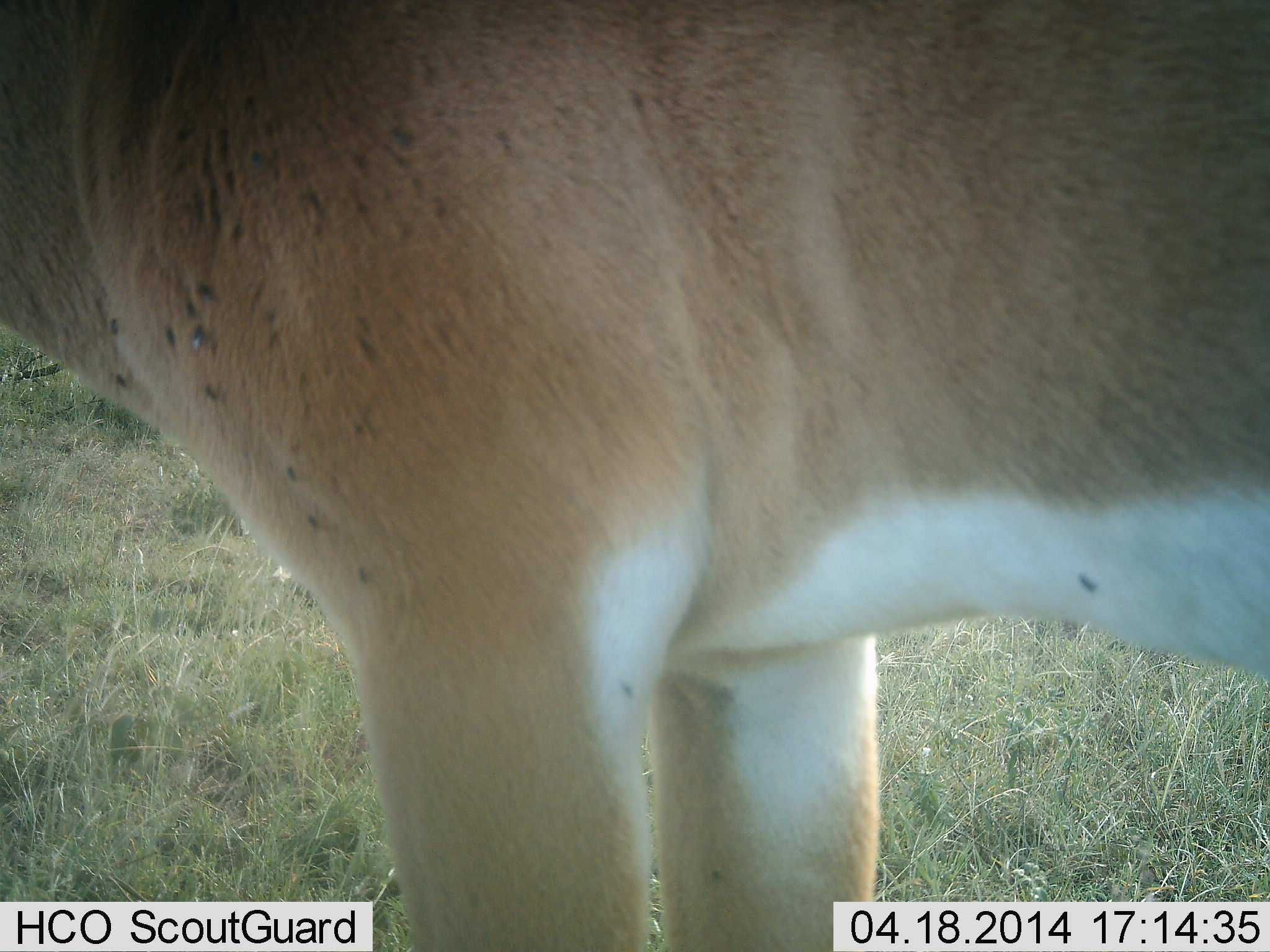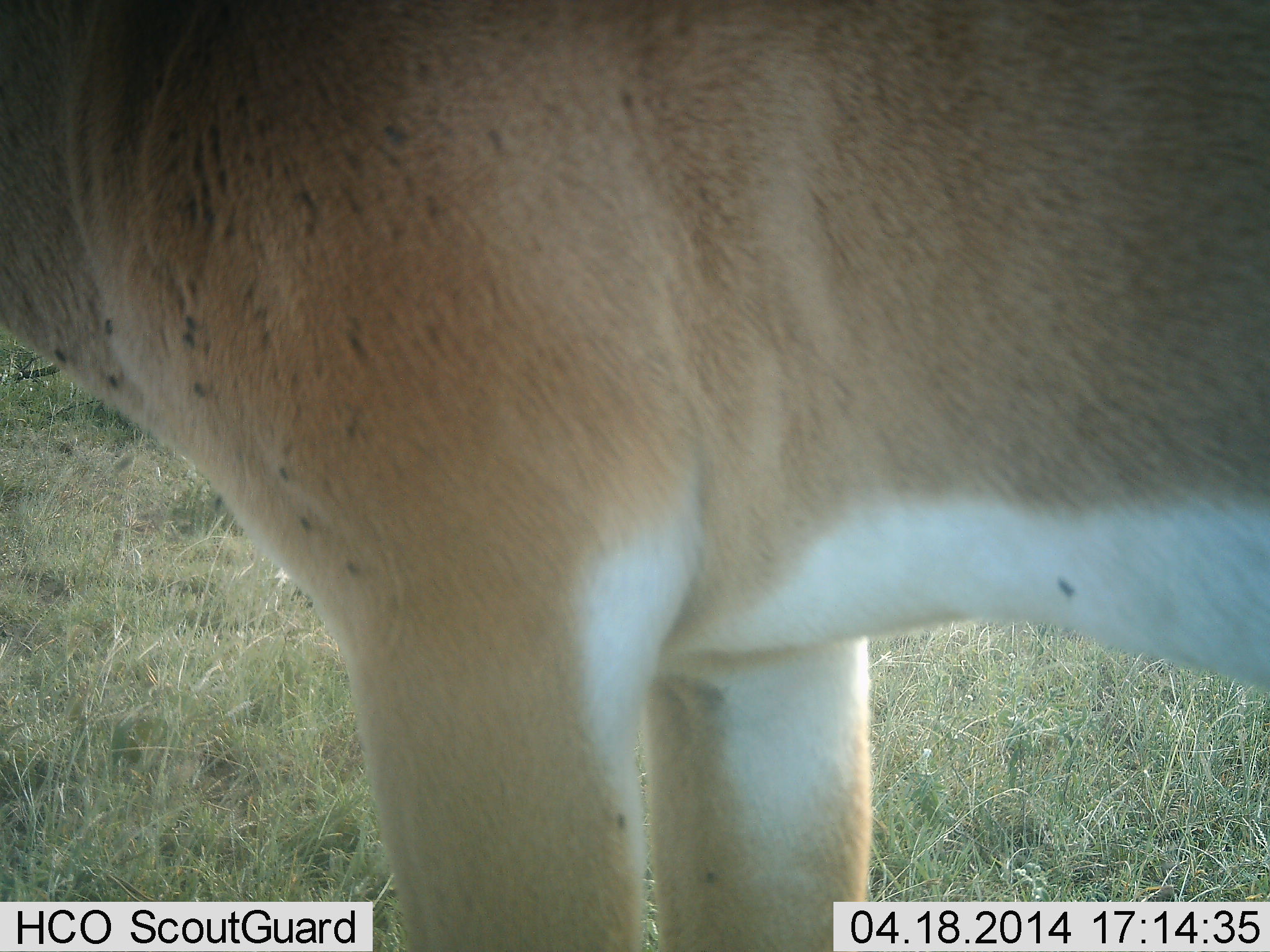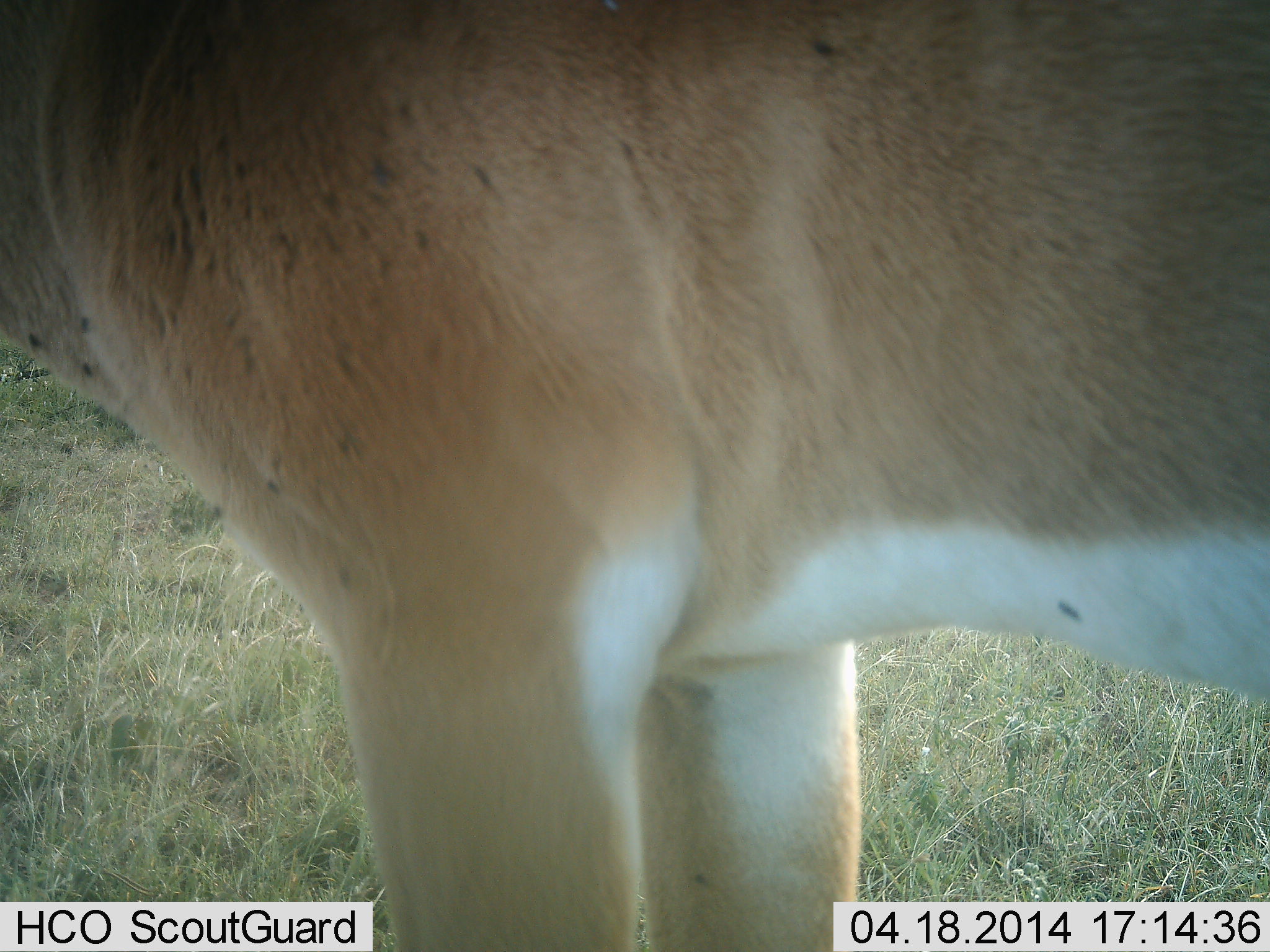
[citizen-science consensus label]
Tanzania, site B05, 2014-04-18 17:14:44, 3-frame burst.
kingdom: Animalia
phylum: Chordata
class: Mammalia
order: Artiodactyla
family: Bovidae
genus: Nanger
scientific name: Nanger granti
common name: grant's gazelle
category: gazellegrants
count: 1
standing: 100%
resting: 0%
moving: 0%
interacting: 0%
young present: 0%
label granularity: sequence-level